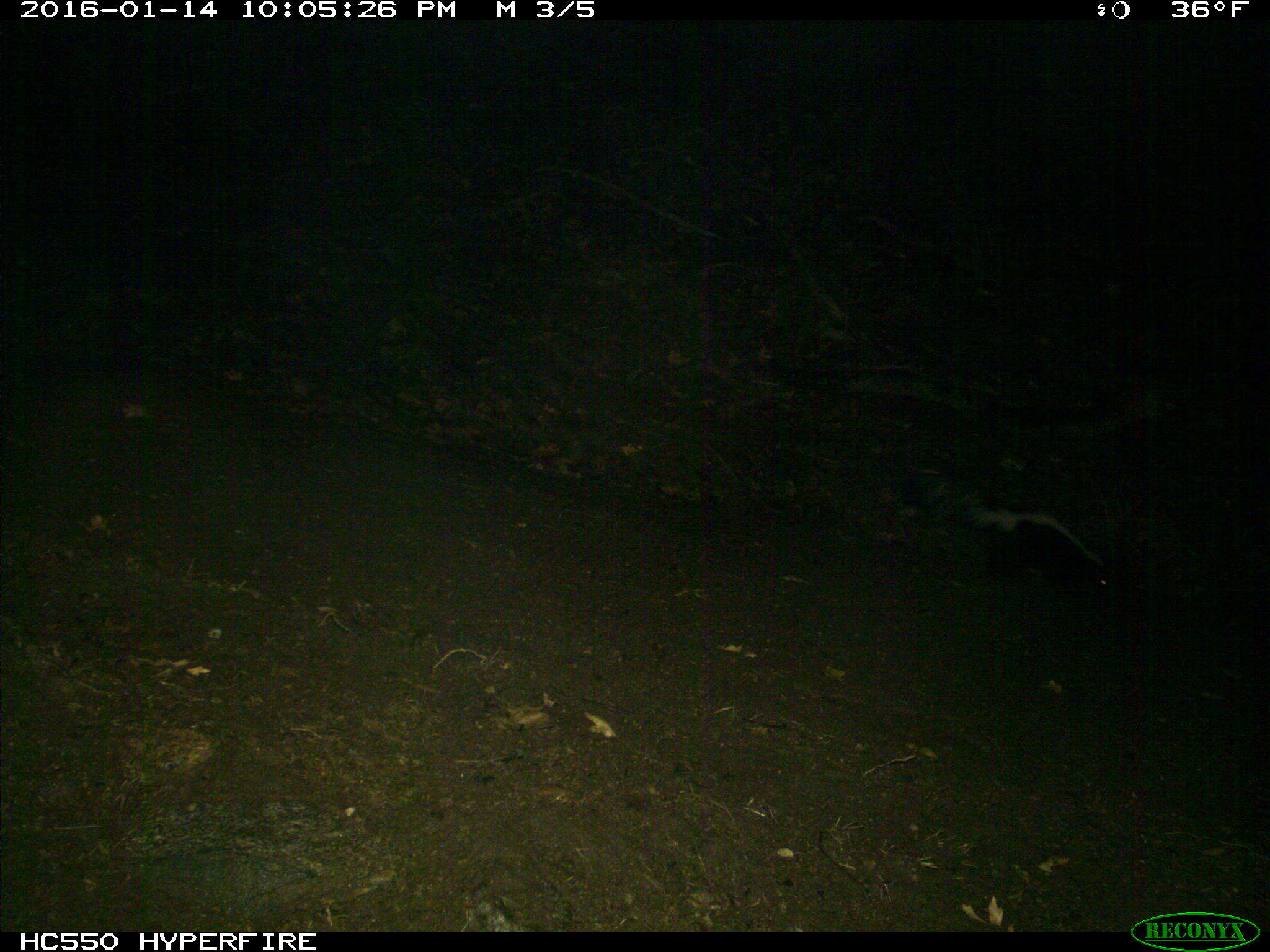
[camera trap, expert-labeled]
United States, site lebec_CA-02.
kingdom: Animalia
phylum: Chordata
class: Mammalia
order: Carnivora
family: Mephitidae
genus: Mephitis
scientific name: Mephitis mephitis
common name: striped skunk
Mephitis mephitis (striped skunk).